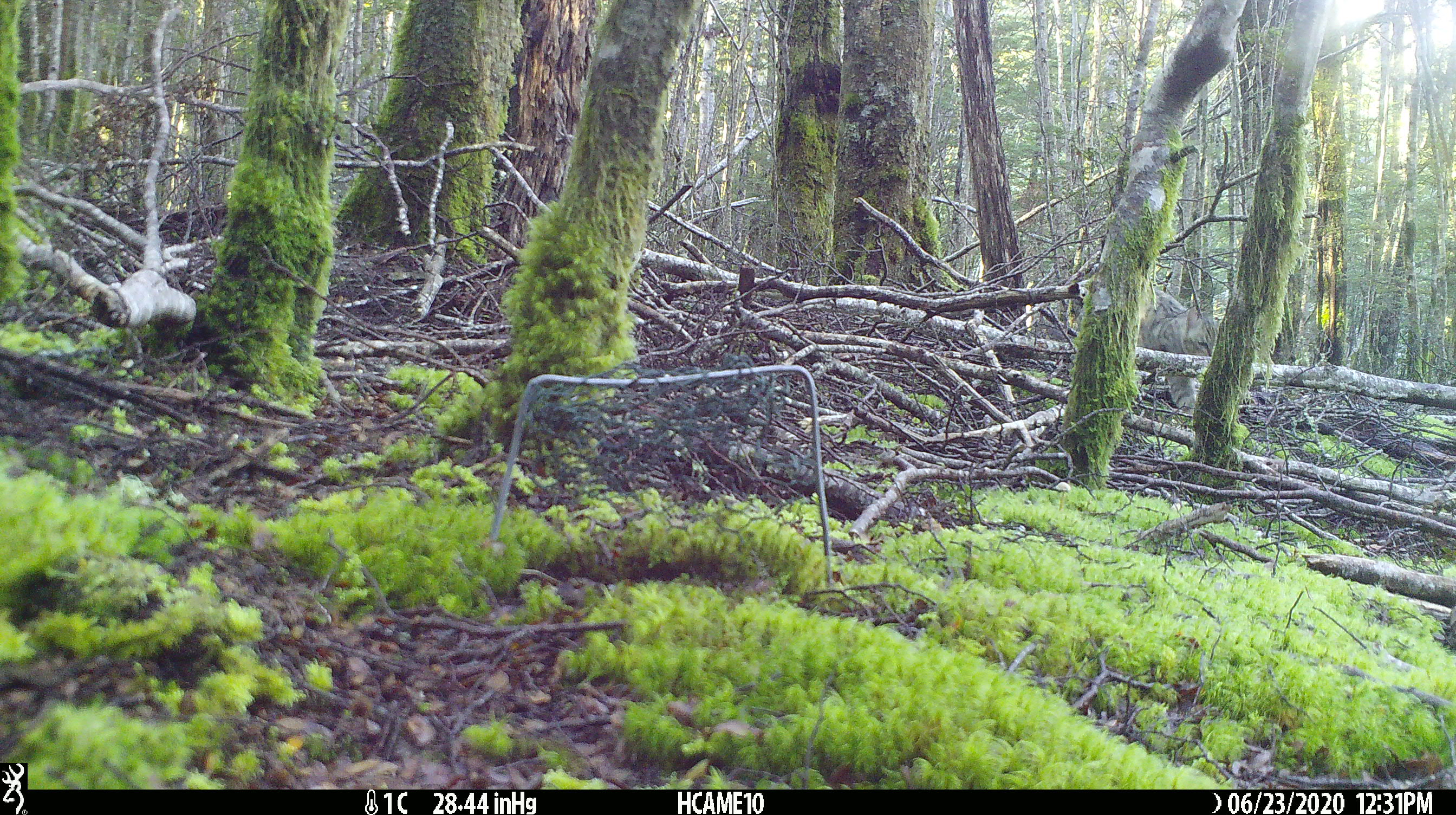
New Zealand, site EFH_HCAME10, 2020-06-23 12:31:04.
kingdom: Animalia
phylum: Chordata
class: Mammalia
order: Carnivora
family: Felidae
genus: Felis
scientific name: Felis catus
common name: domestic cat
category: cat